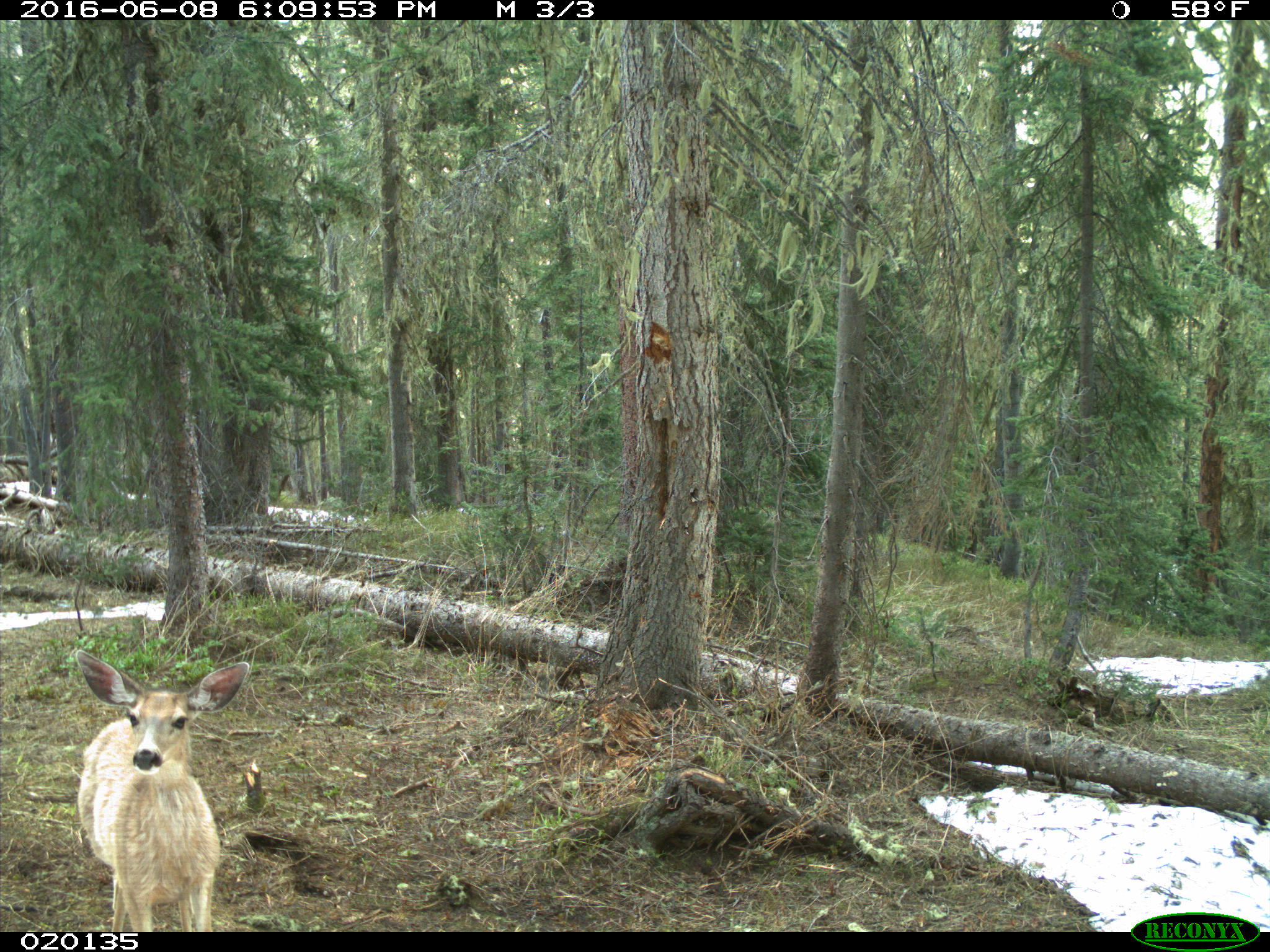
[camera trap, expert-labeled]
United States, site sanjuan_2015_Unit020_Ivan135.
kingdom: Animalia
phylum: Chordata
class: Mammalia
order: Artiodactyla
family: Cervidae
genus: Odocoileus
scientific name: Odocoileus hemionus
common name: mule deer